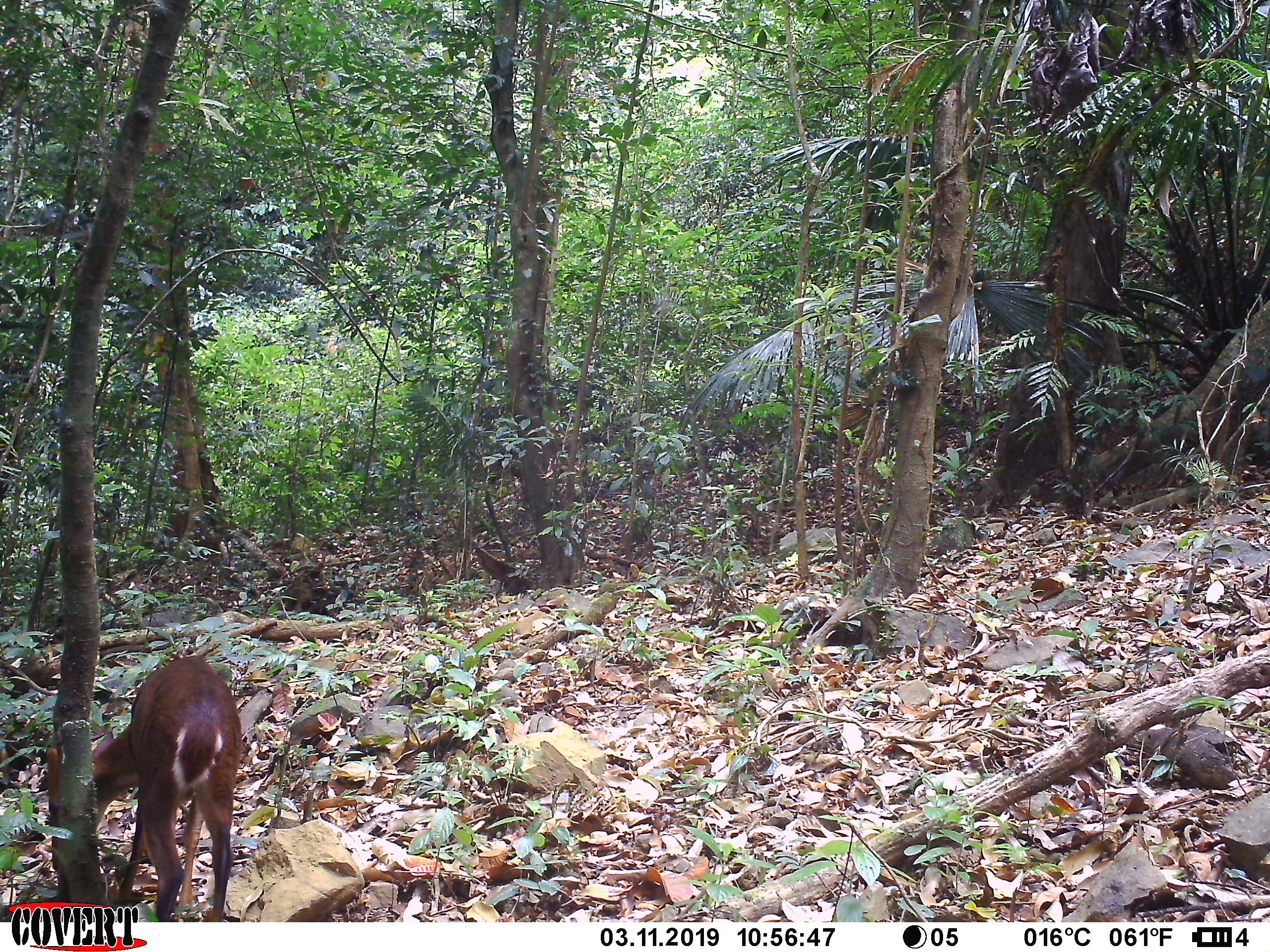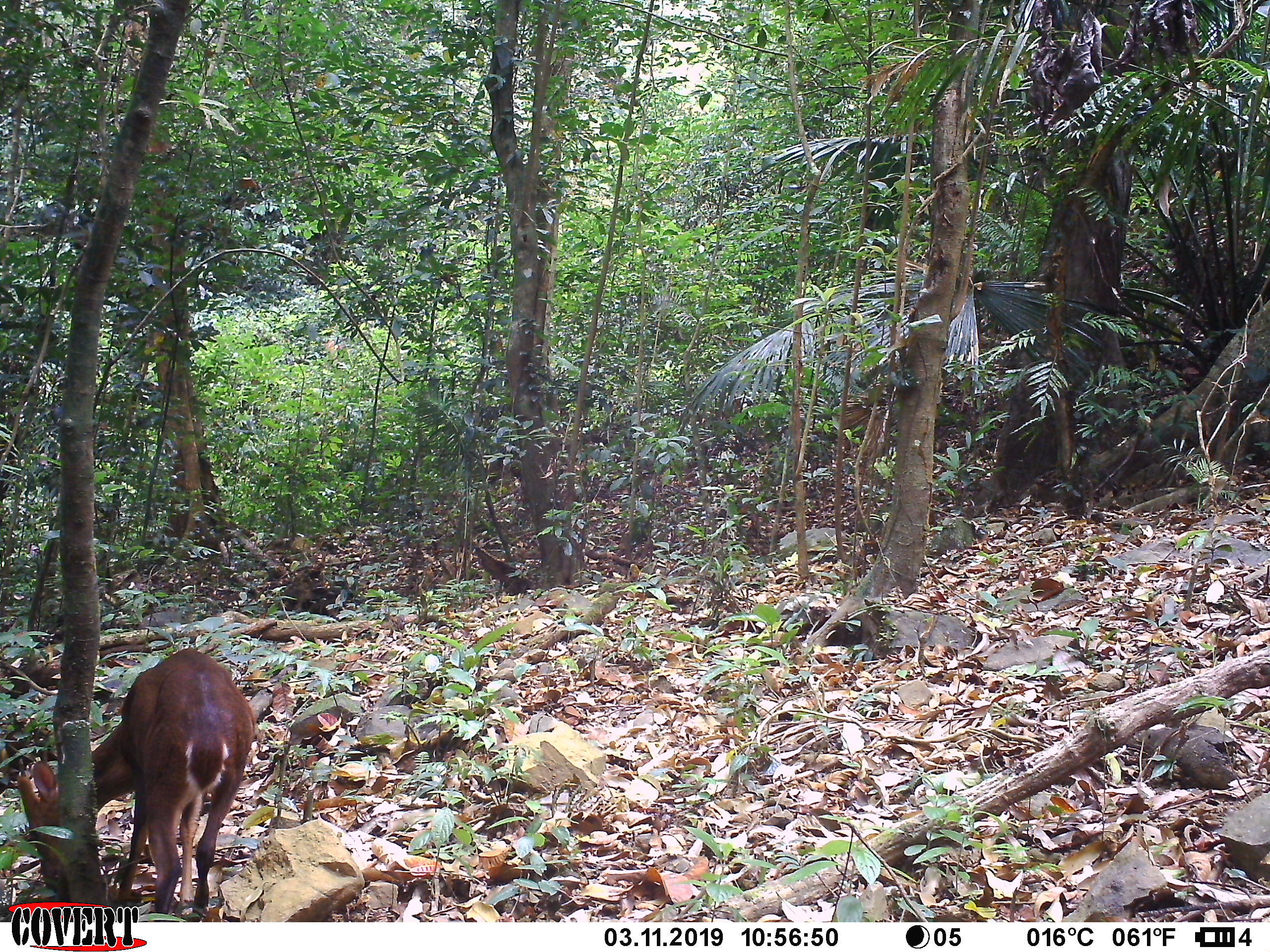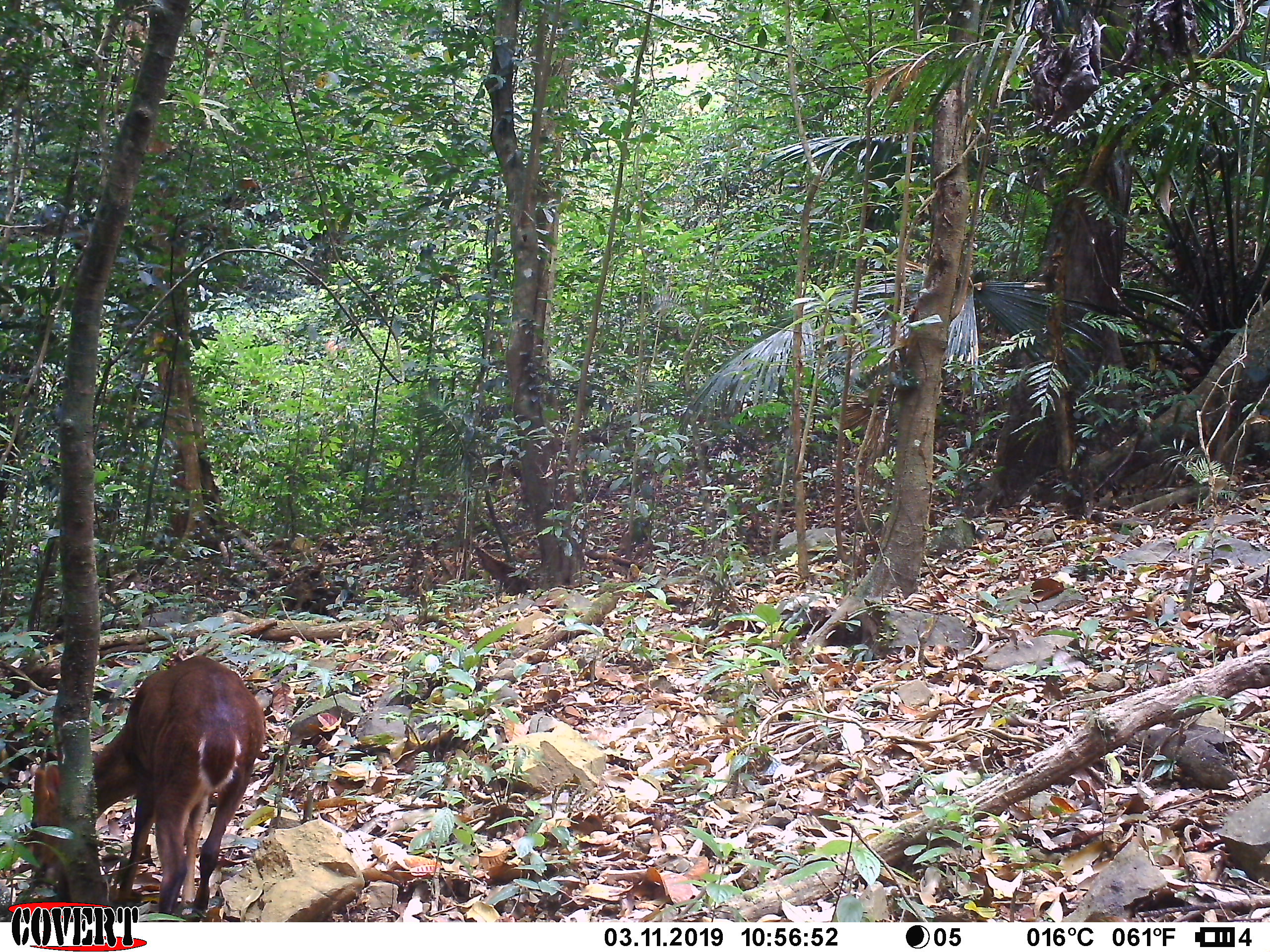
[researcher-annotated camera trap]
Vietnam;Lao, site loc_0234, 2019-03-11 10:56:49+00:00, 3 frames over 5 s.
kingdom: Animalia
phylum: Chordata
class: Mammalia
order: Artiodactyla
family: Cervidae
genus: Muntiacus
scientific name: Muntiacus vuquangensis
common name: large-antlered muntjac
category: large antlered muntjac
Large antlered muntjac (large-antlered muntjac) (Muntiacus vuquangensis). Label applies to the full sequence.